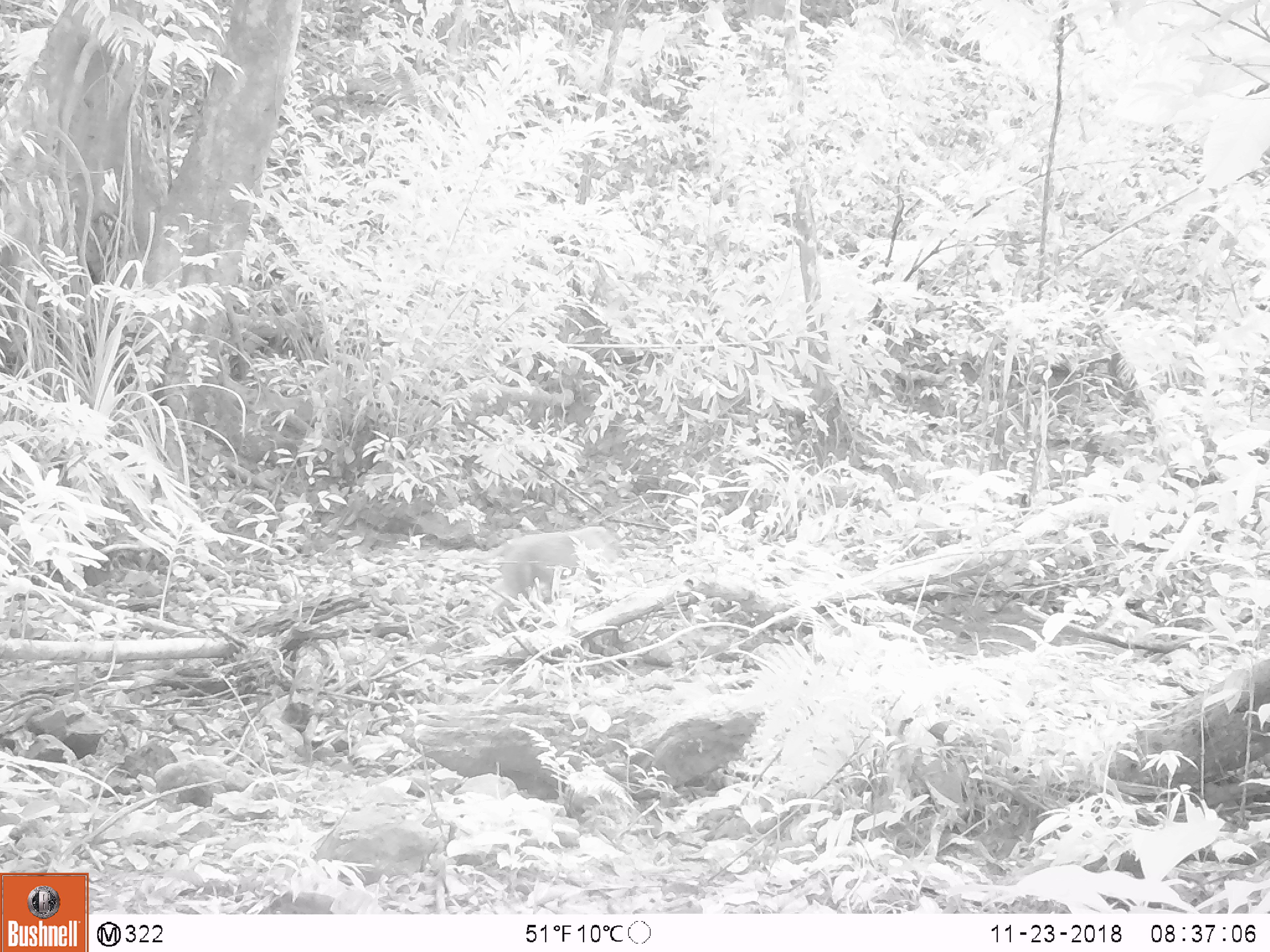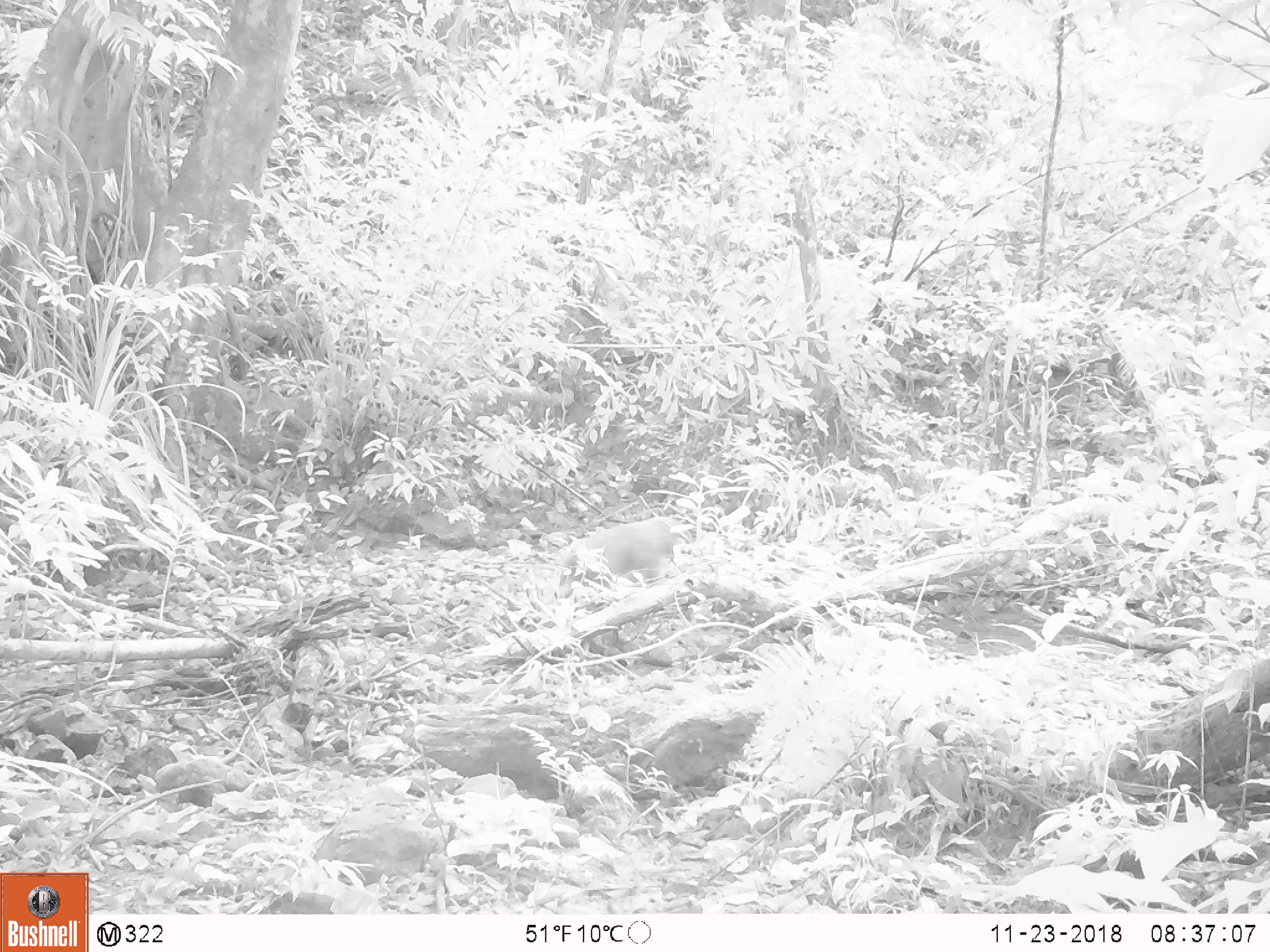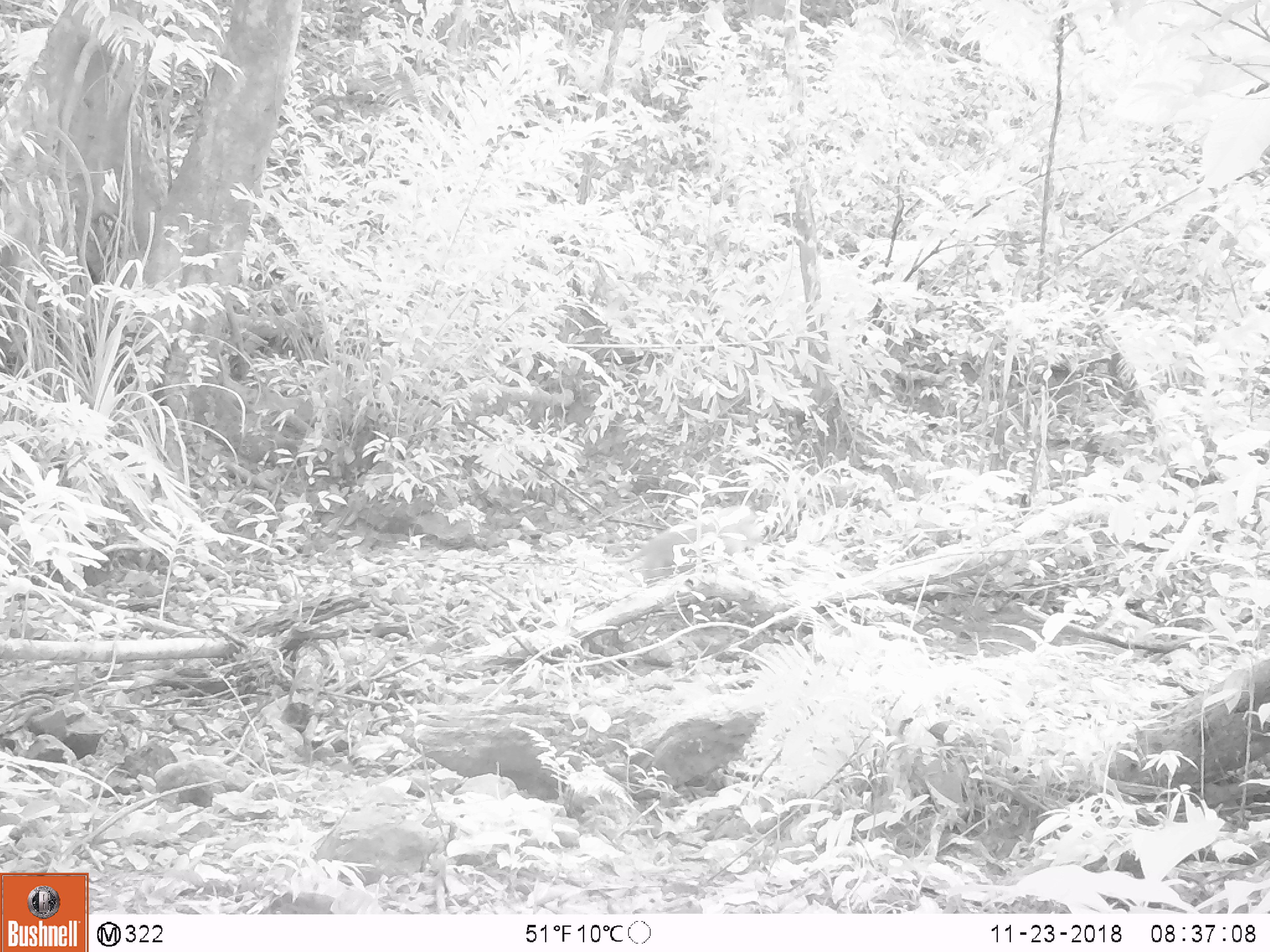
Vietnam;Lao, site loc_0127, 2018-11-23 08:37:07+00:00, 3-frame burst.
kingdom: Animalia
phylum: Chordata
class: Mammalia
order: Primates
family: Cercopithecidae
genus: Macaca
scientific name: Macaca nemestrina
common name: pig-tailed macaque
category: pig tailed macaque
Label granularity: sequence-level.